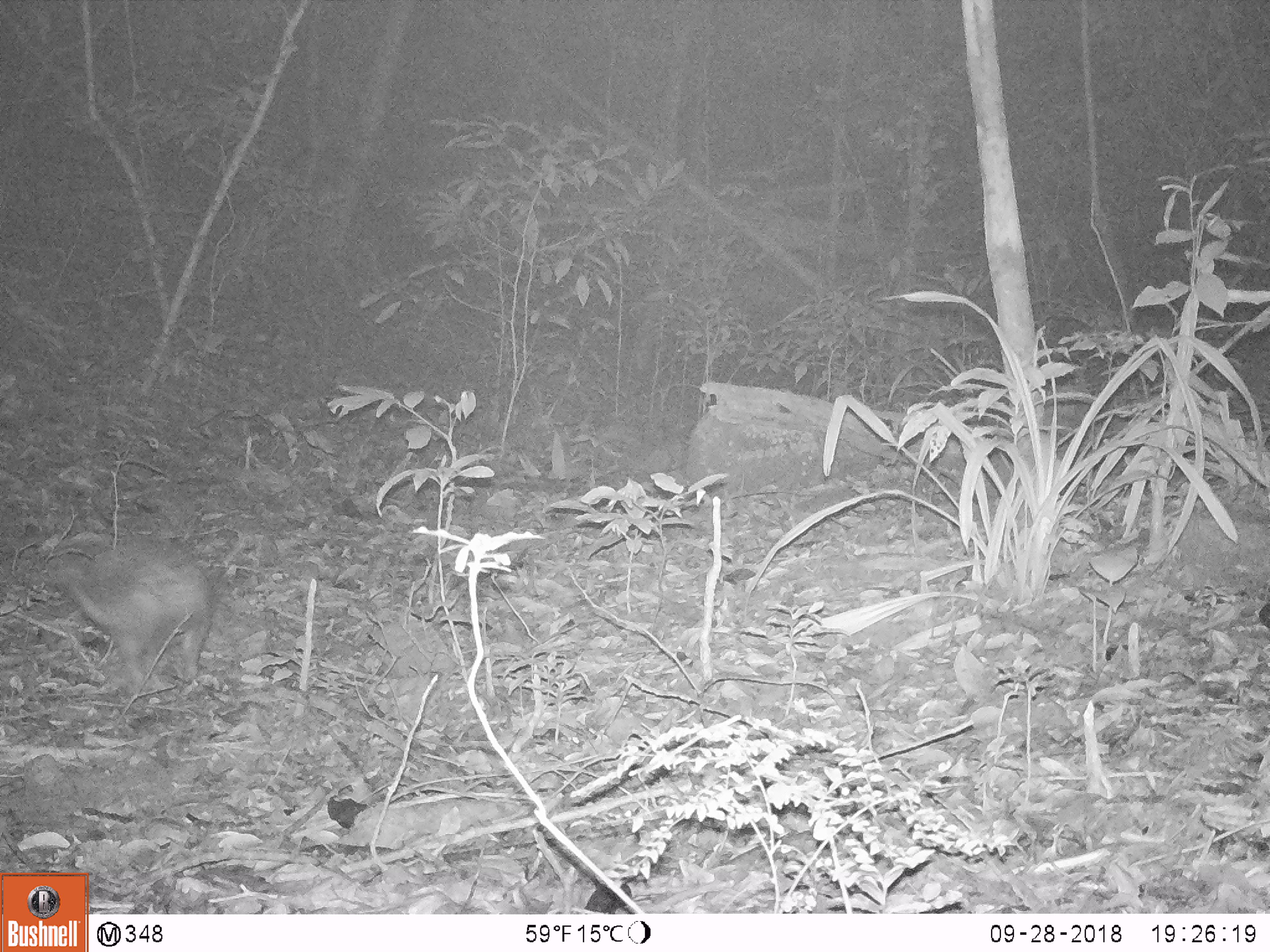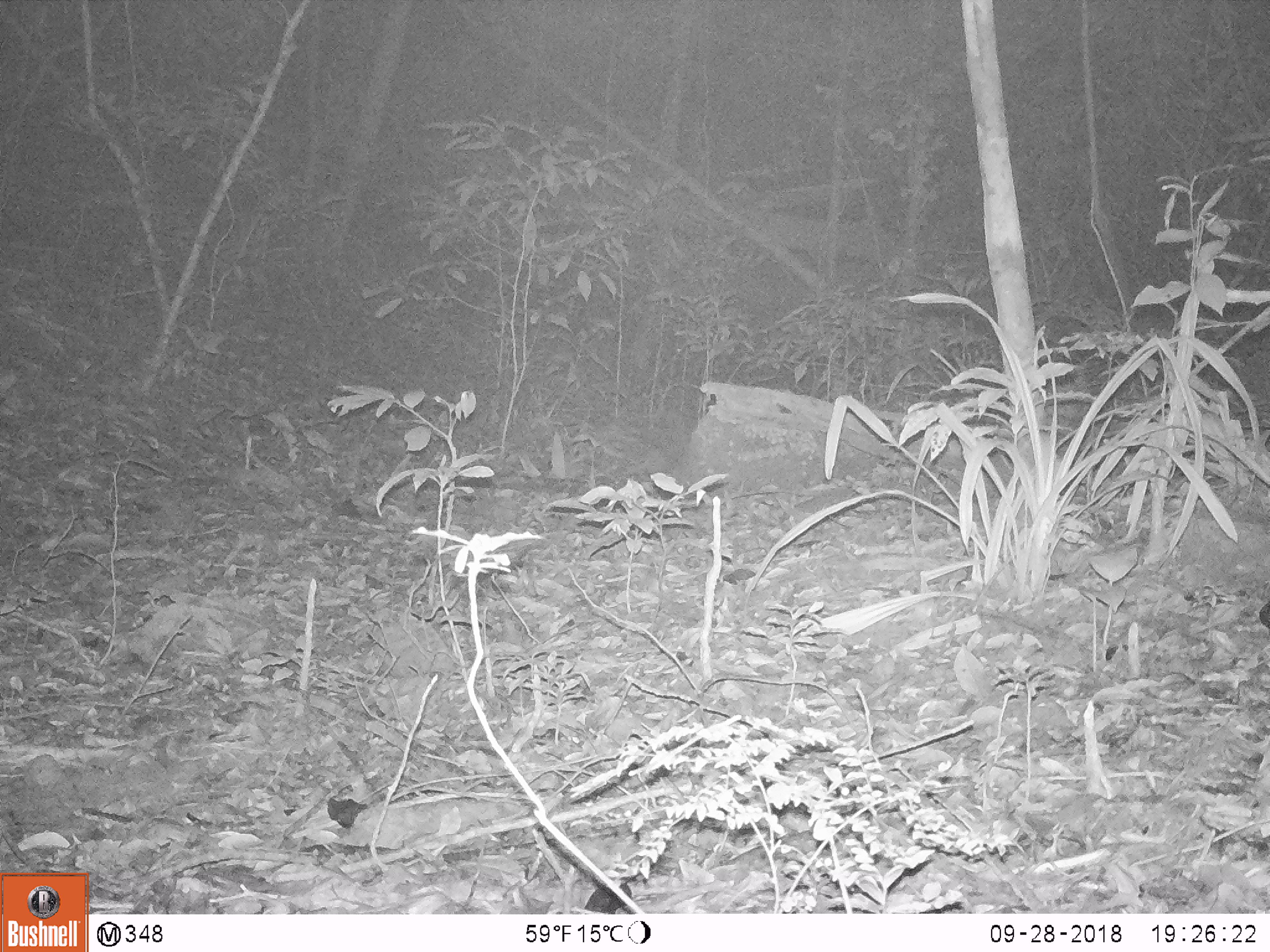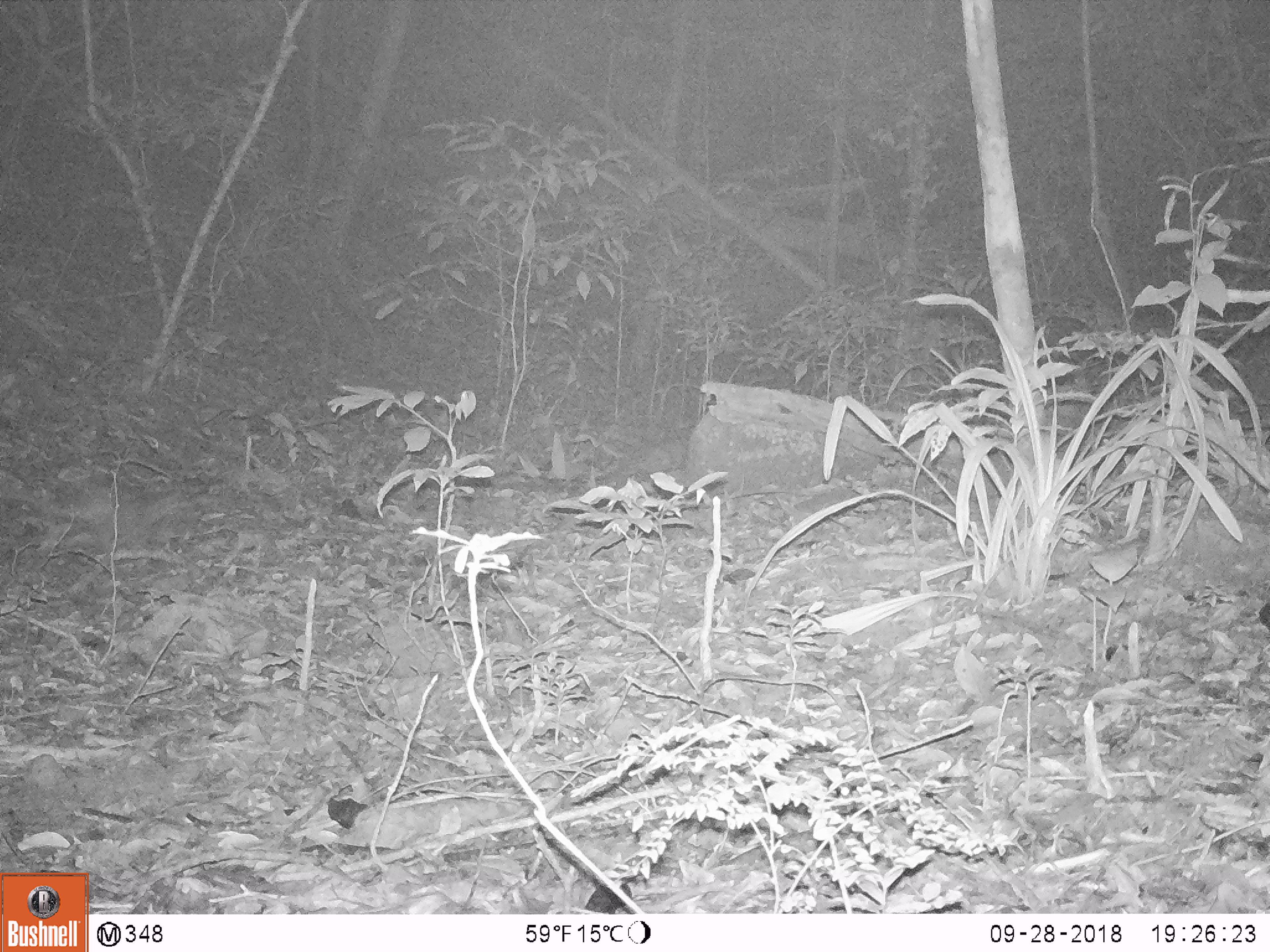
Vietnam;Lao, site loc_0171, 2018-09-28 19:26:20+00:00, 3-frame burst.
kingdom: Animalia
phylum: Chordata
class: Mammalia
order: Rodentia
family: Hystricidae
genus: Atherurus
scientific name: Atherurus macrourus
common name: asiatic brush-tailed porcupine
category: asiatic brush tailed porcupine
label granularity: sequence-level